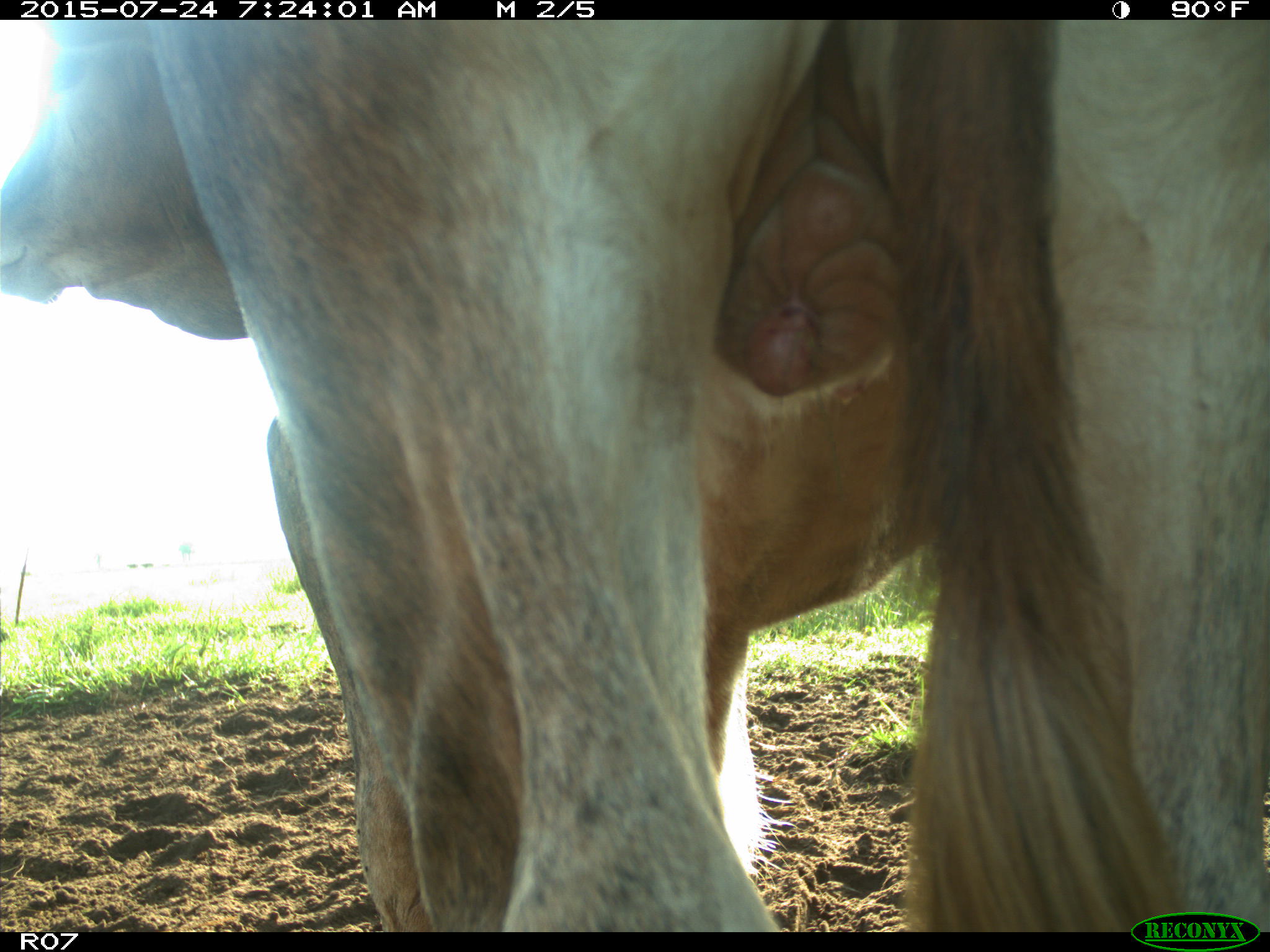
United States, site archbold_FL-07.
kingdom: Animalia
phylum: Chordata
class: Mammalia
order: Artiodactyla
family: Bovidae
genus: Bos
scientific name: Bos taurus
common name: domestic cow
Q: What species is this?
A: Bos taurus (domestic cow).